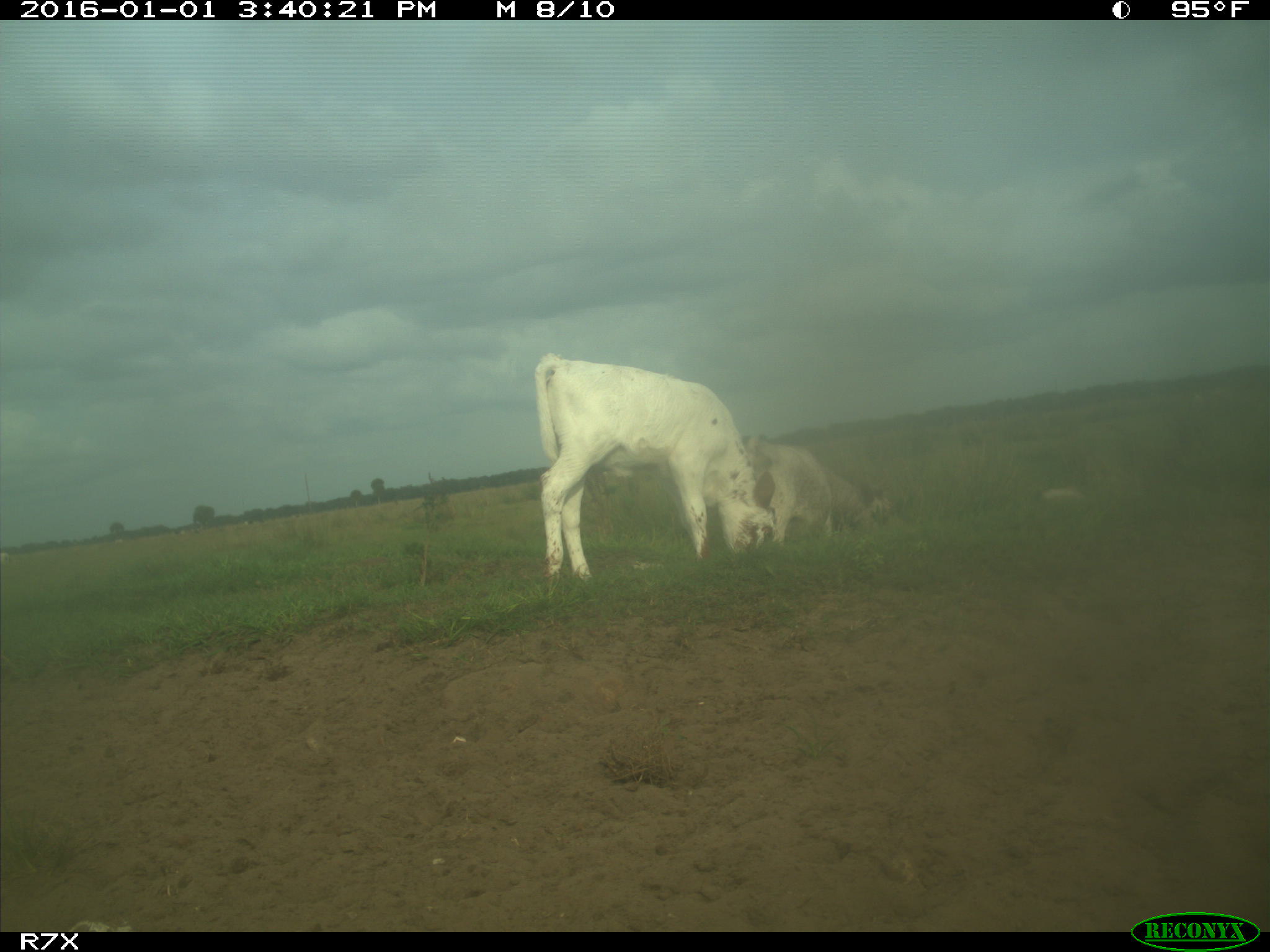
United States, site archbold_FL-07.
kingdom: Animalia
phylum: Chordata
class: Mammalia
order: Artiodactyla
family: Bovidae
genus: Bos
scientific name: Bos taurus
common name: domestic cow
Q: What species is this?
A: Bos taurus (domestic cow).